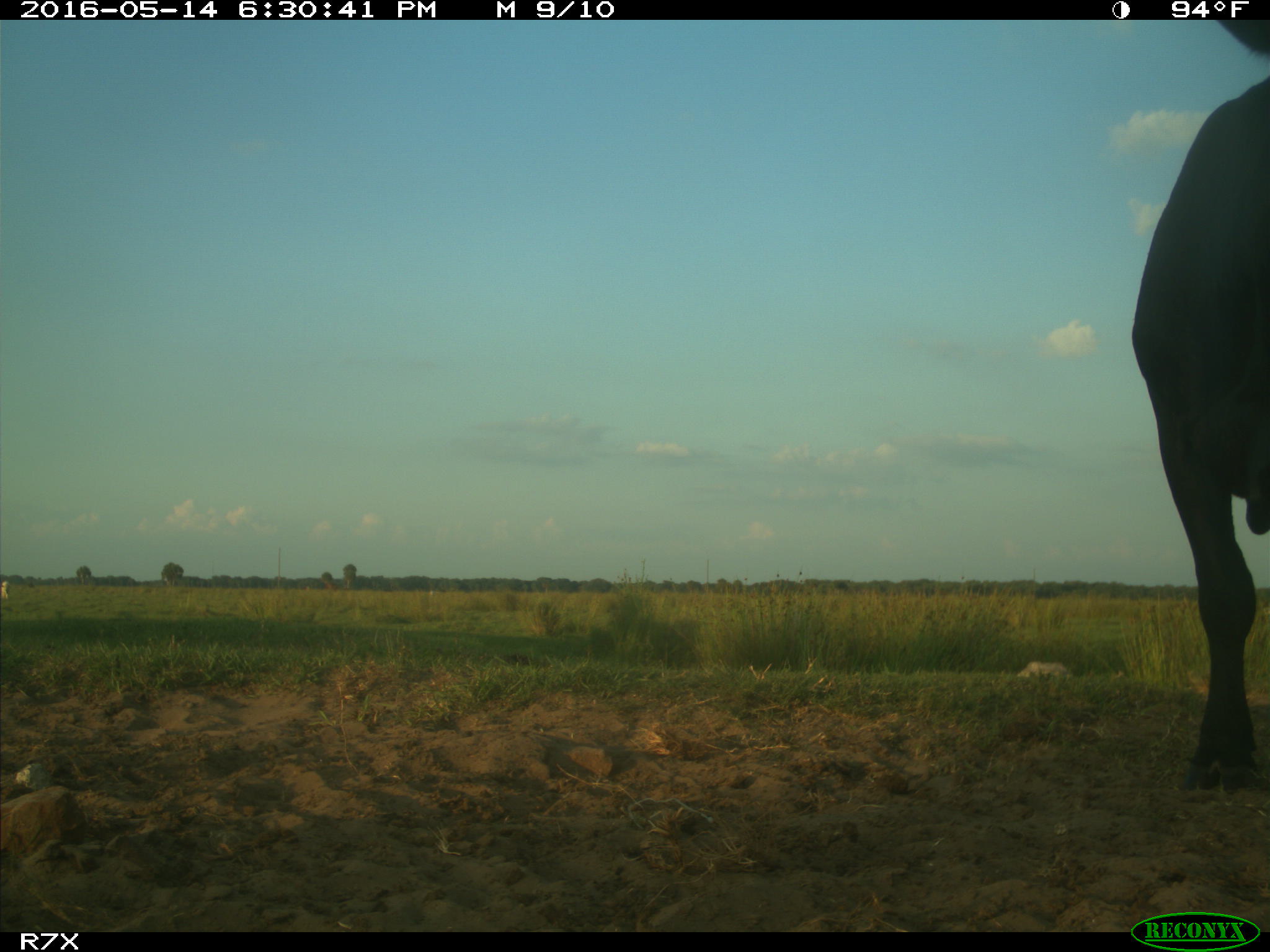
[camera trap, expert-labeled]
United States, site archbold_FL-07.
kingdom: Animalia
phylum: Chordata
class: Mammalia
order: Artiodactyla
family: Bovidae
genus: Bos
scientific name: Bos taurus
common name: domestic cow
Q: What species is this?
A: Bos taurus (domestic cow).